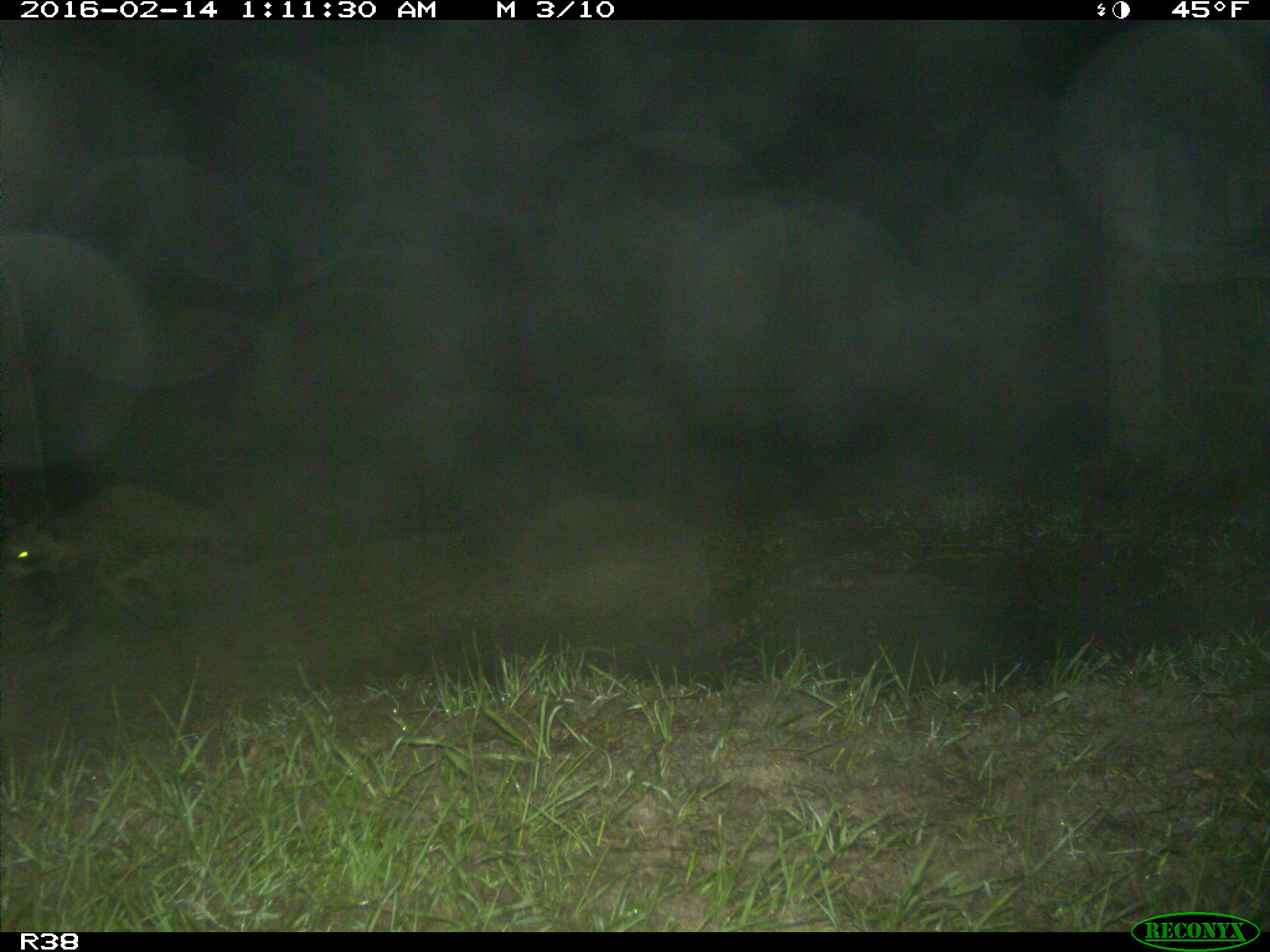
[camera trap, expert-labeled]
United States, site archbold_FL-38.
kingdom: Animalia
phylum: Chordata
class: Mammalia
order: Carnivora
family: Procyonidae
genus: Procyon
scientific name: Procyon lotor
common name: common raccoon